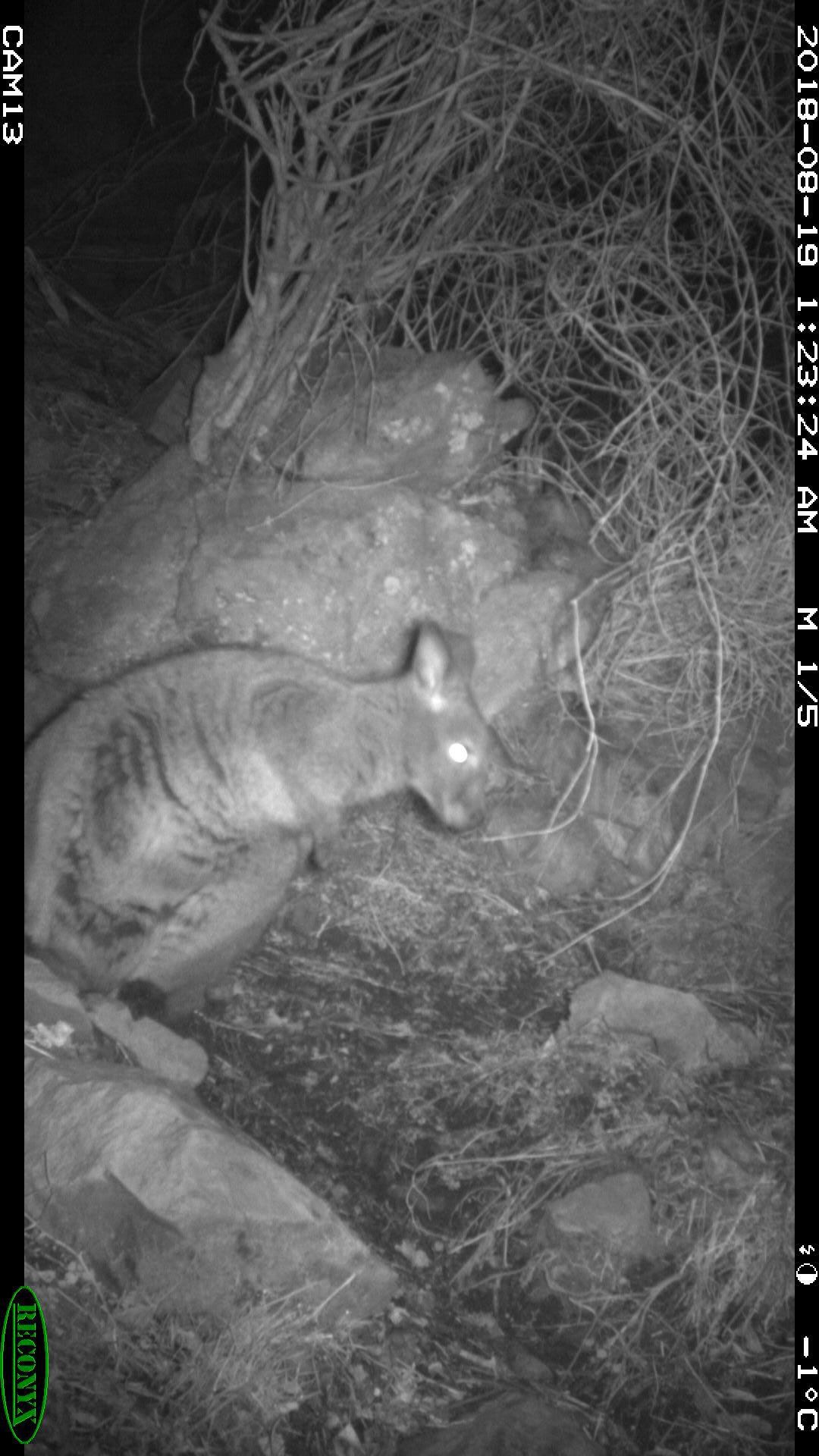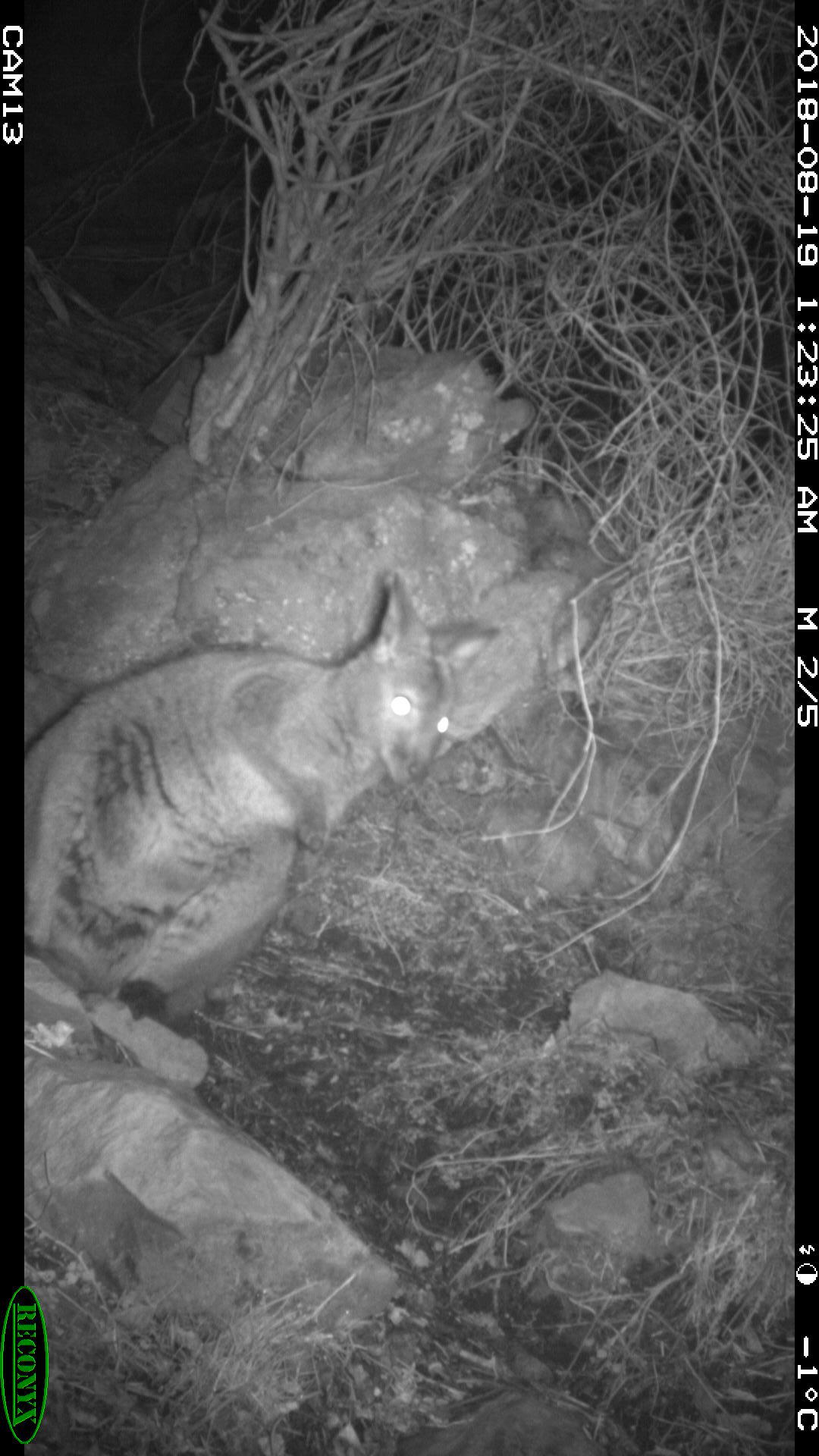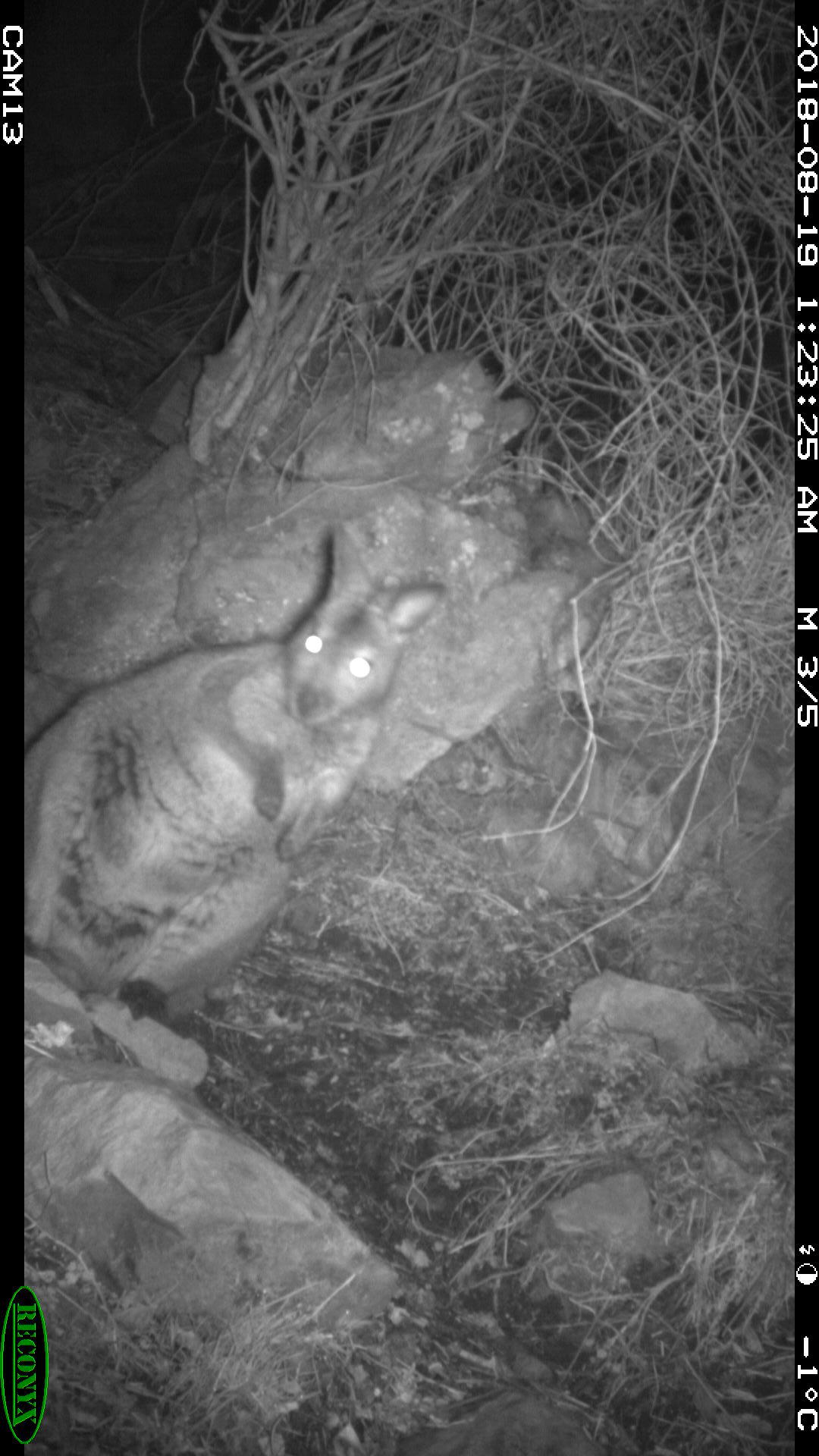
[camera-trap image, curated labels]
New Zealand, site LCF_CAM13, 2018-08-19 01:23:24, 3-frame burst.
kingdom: Animalia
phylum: Chordata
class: Mammalia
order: Diprotodontia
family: Macropodidae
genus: Notamacropus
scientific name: Notamacropus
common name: wallaby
Wallaby (Notamacropus).